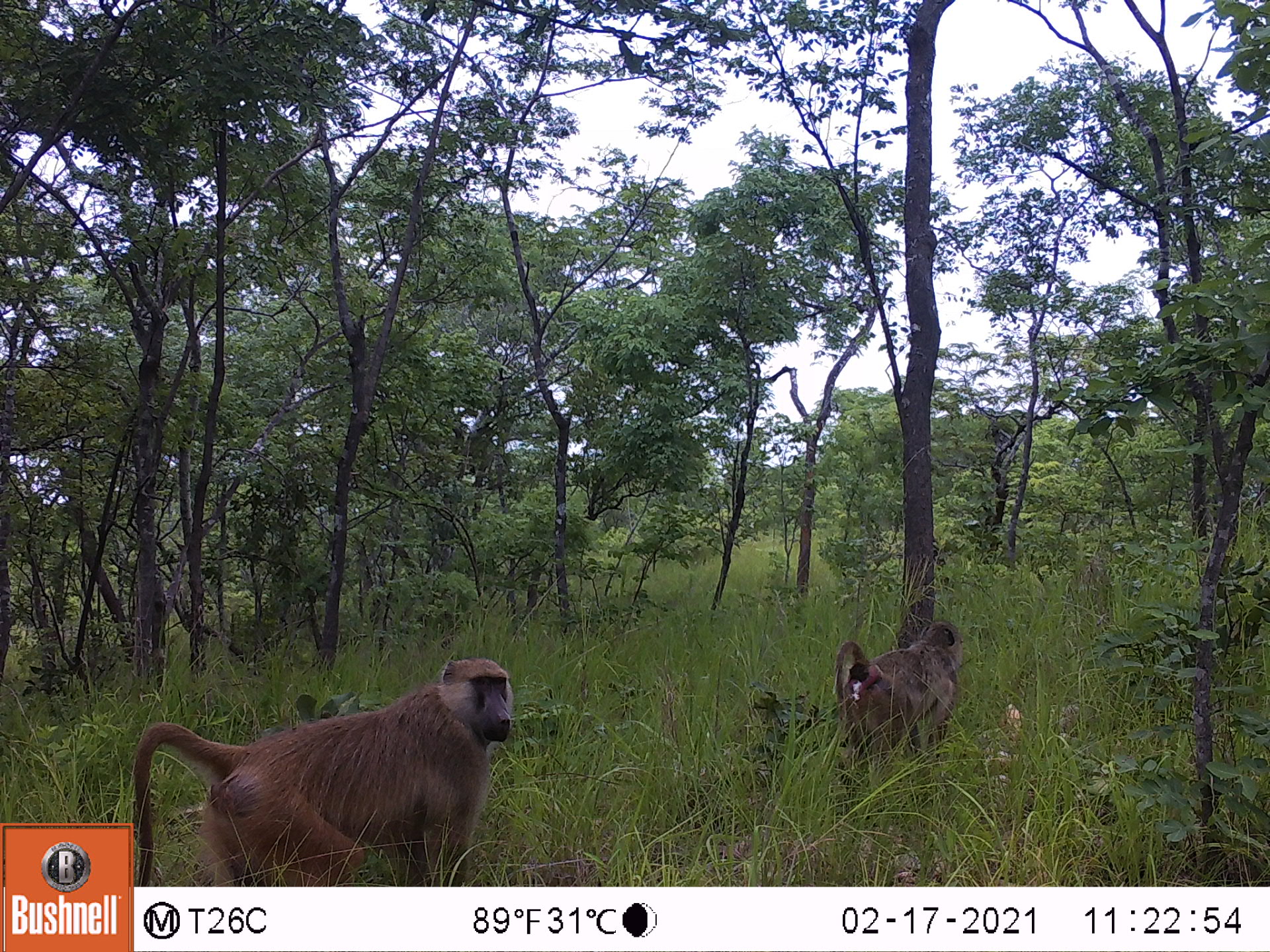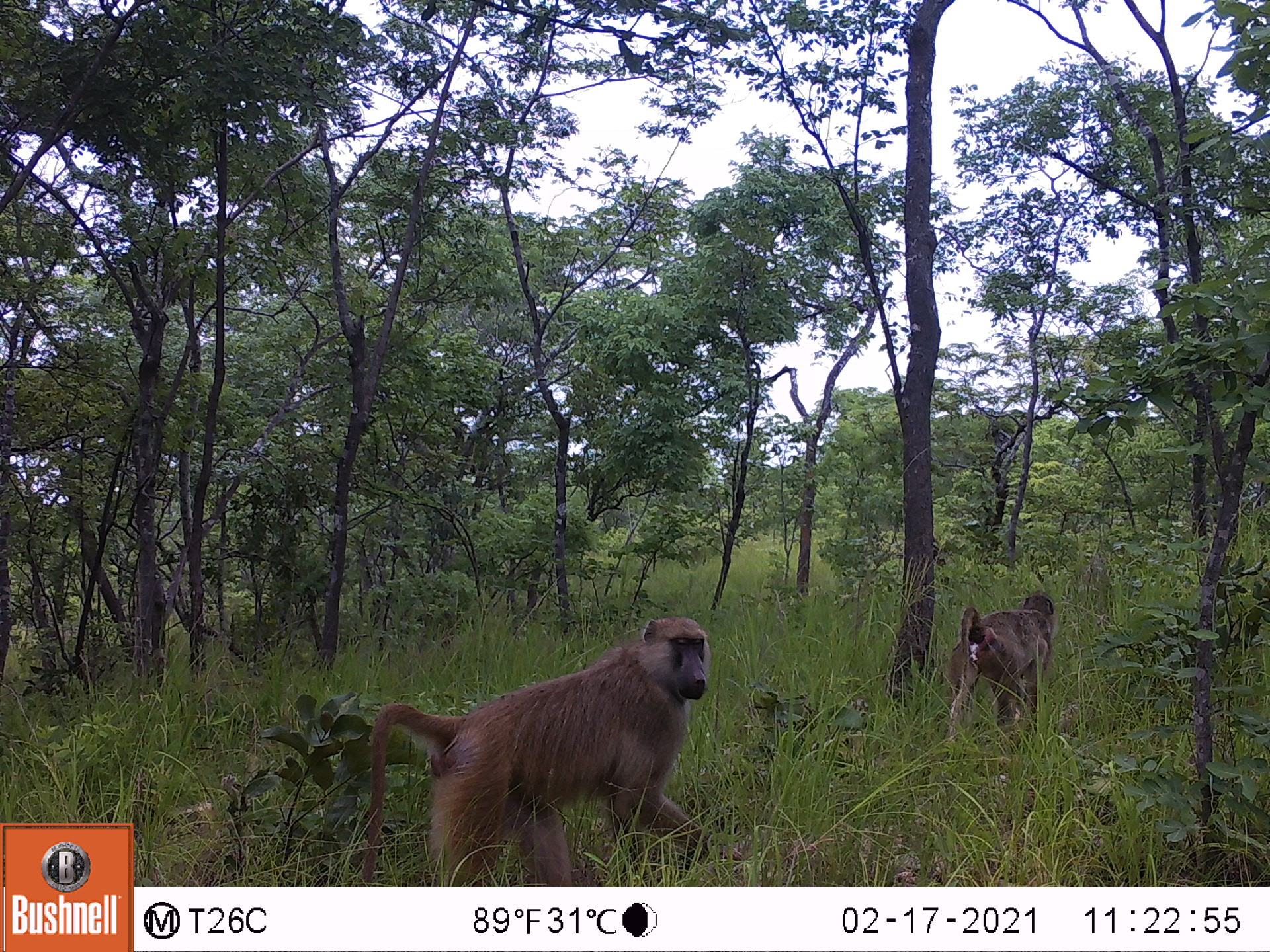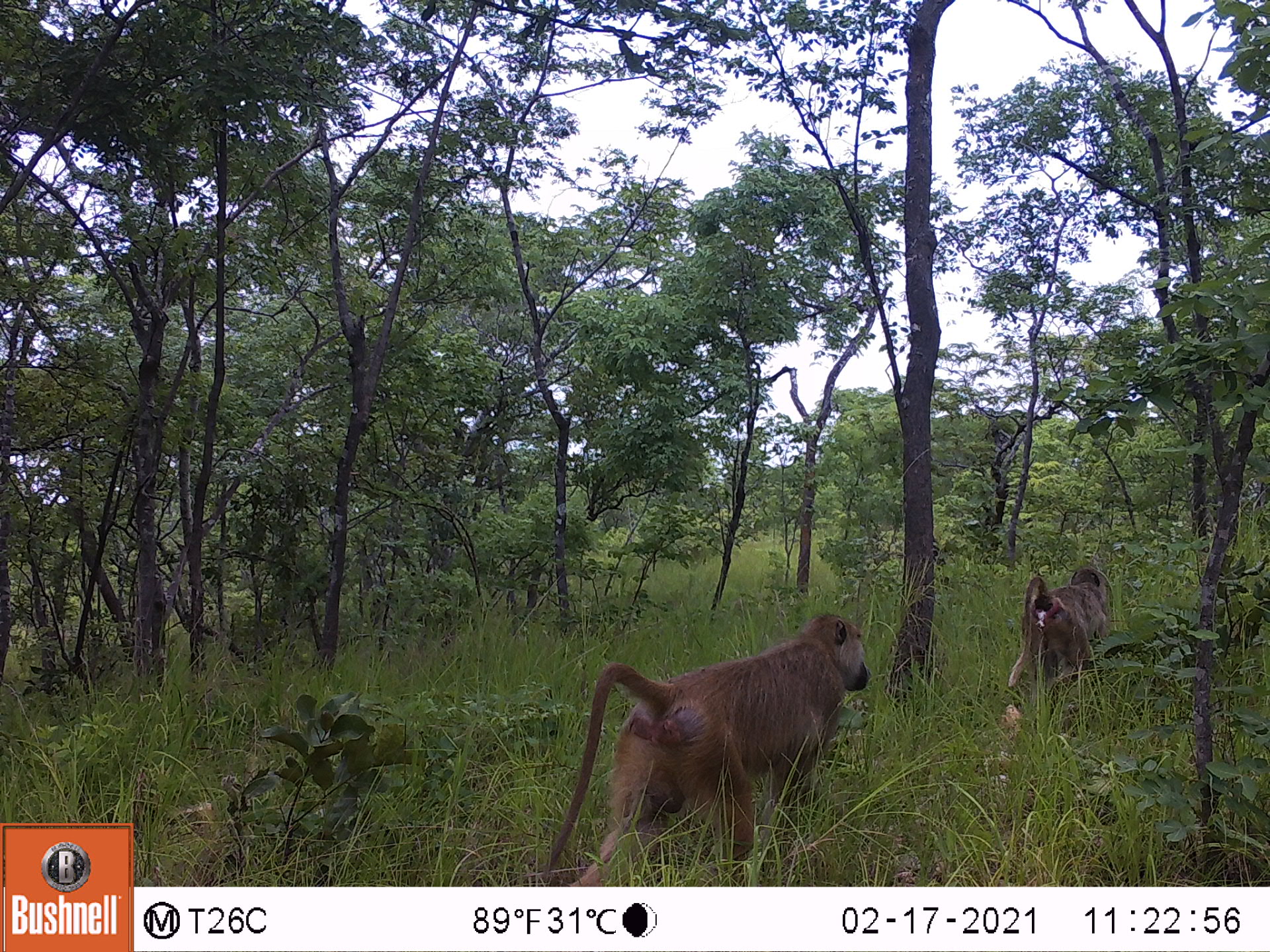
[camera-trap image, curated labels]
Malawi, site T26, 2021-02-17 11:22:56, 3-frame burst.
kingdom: Animalia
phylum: Chordata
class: Mammalia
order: Primates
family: Cercopithecidae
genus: Papio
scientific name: Papio cynocephalus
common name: yellow baboon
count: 2